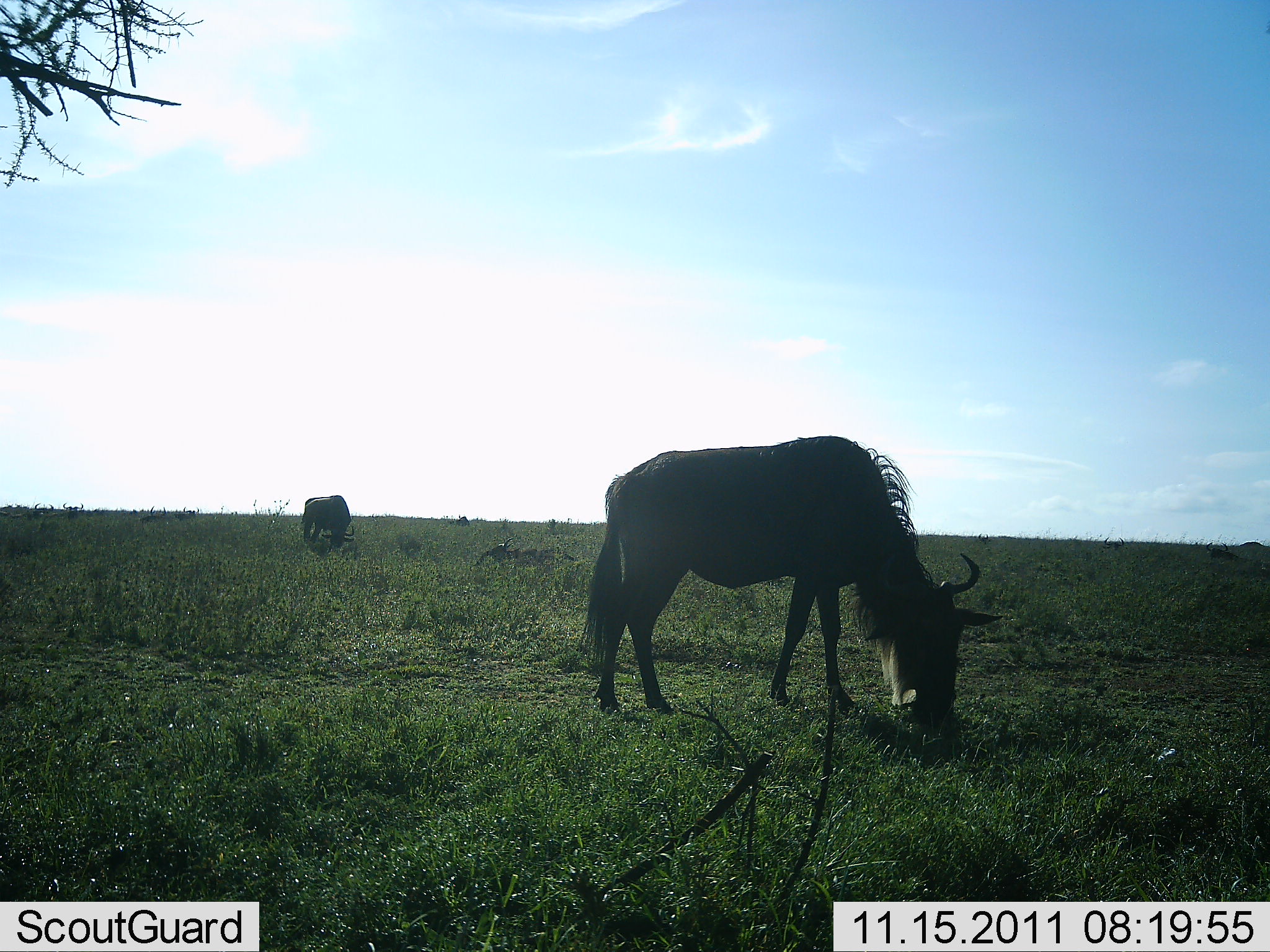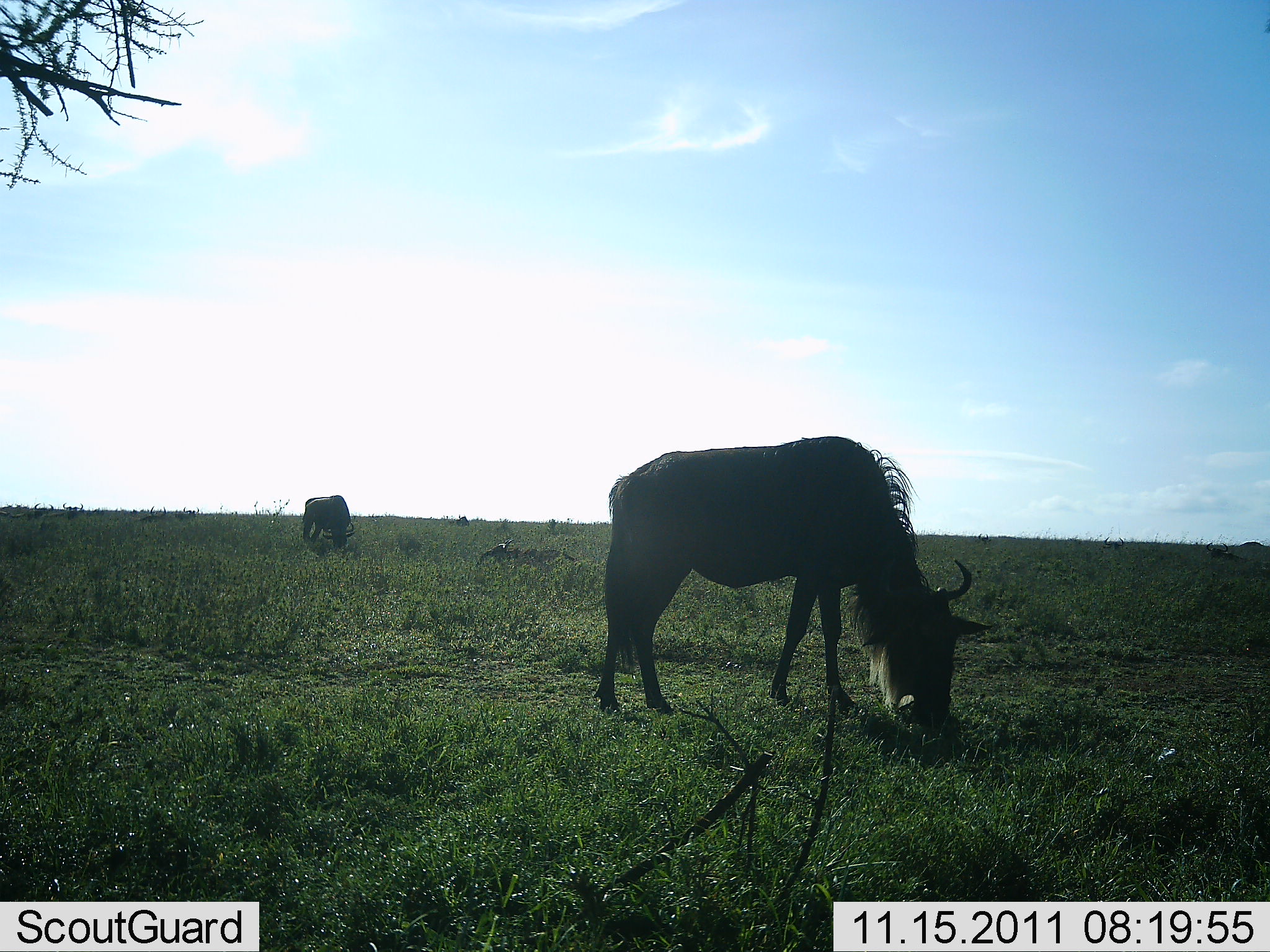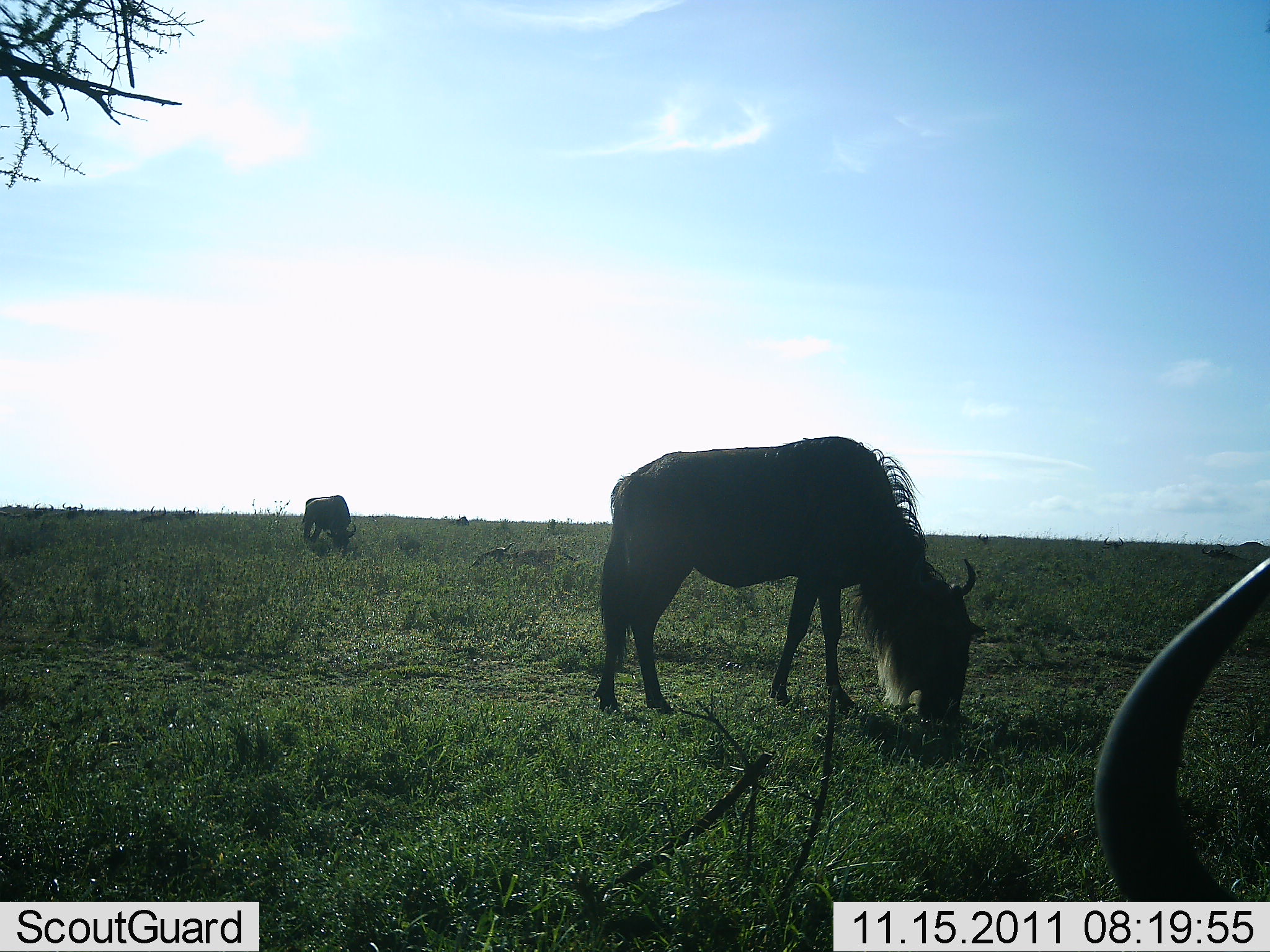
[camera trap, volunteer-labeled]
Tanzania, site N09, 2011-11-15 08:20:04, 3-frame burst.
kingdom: Animalia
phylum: Chordata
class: Mammalia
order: Artiodactyla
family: Bovidae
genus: Connochaetes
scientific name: Connochaetes taurinus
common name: blue wildebeest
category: wildebeest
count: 3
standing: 50%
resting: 29%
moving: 7%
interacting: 0%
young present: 0%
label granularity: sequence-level